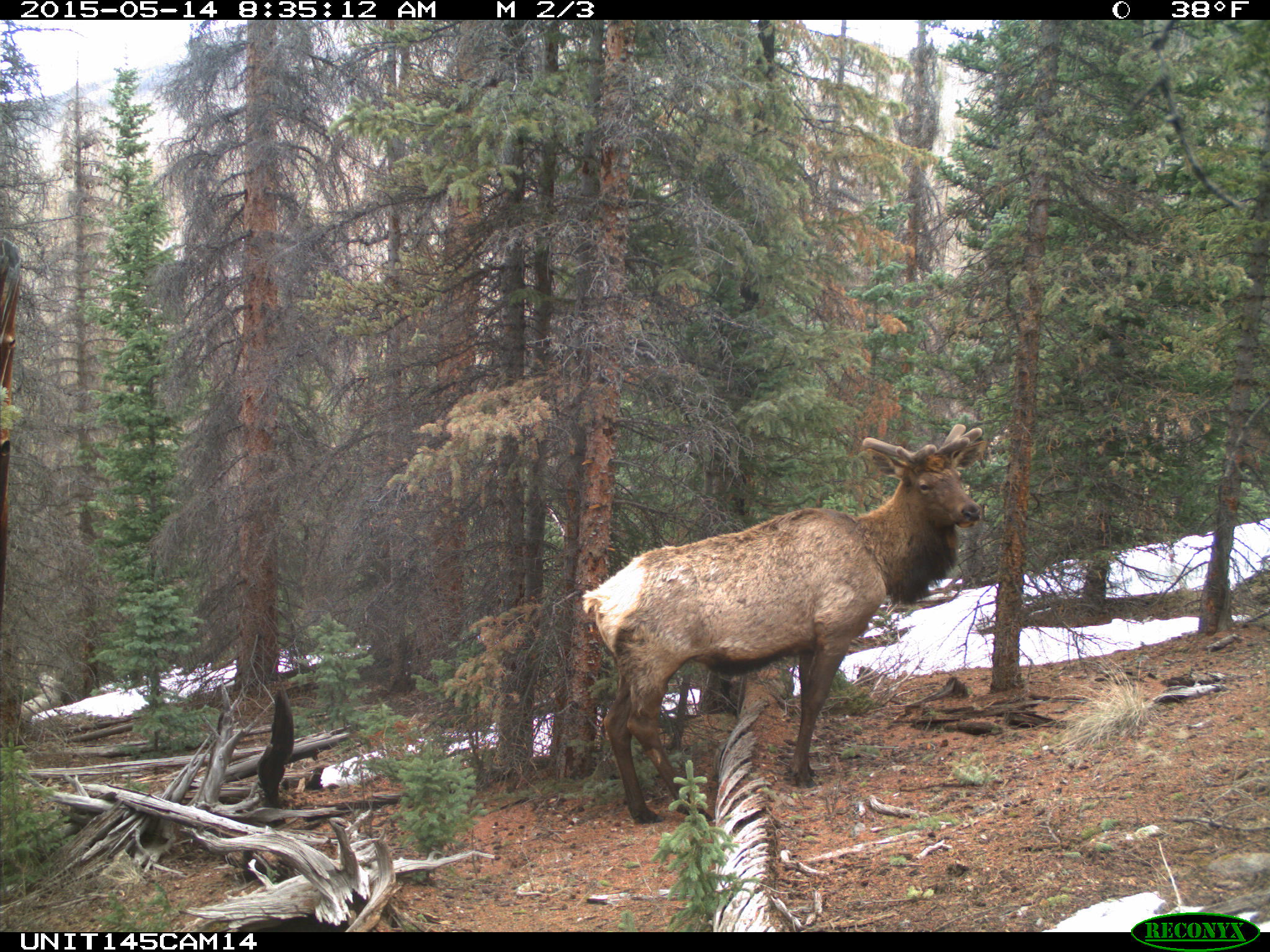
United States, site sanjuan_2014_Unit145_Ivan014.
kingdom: Animalia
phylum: Chordata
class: Mammalia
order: Artiodactyla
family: Cervidae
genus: Cervus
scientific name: Cervus elaphus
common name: red deer